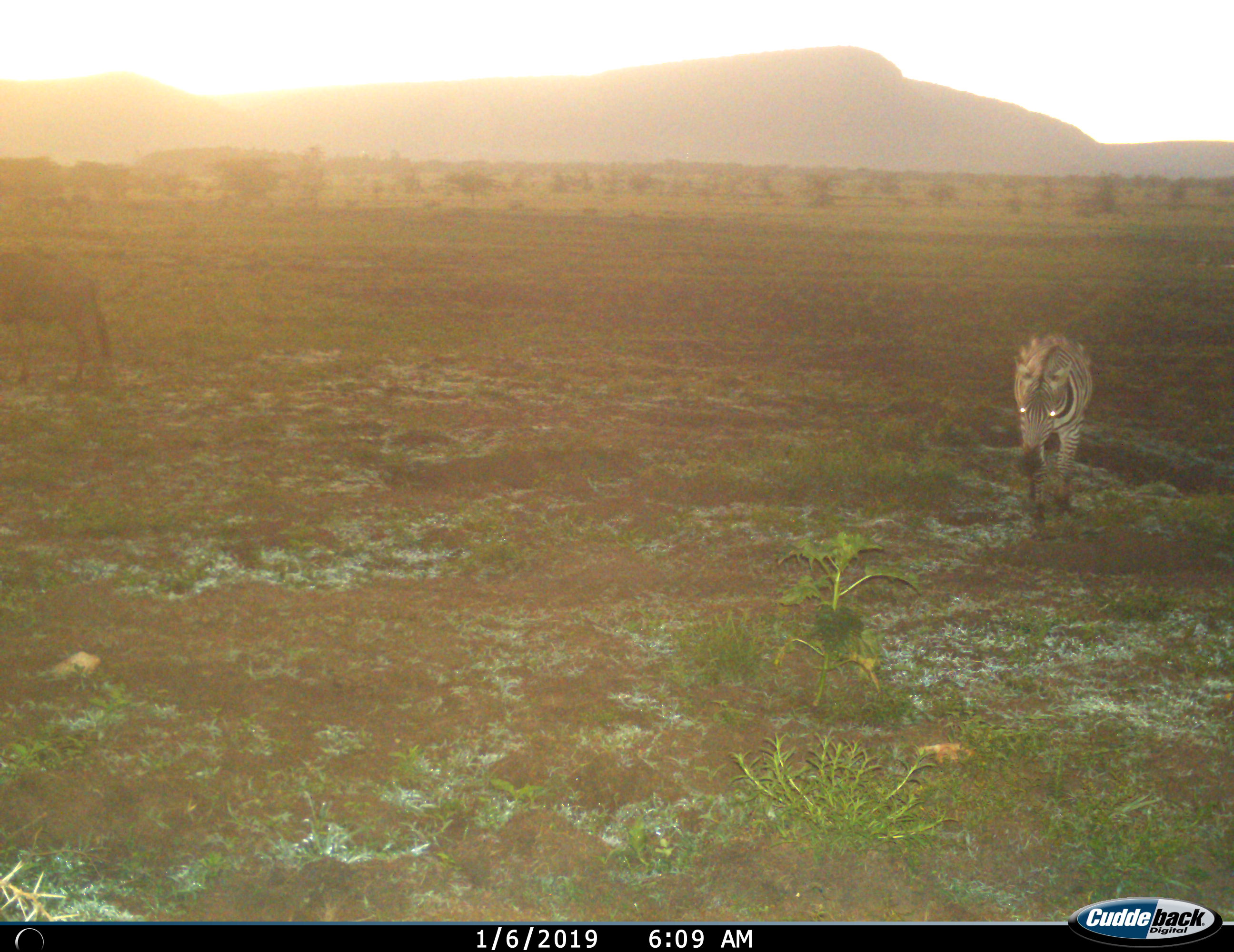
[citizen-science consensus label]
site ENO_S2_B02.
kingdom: Animalia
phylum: Chordata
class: Mammalia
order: Perissodactyla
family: Equidae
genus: Equus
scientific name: Equus quagga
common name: plains zebra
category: zebraplains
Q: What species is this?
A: Zebraplains (plains zebra) (Equus quagga).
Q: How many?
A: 1.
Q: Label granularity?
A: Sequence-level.